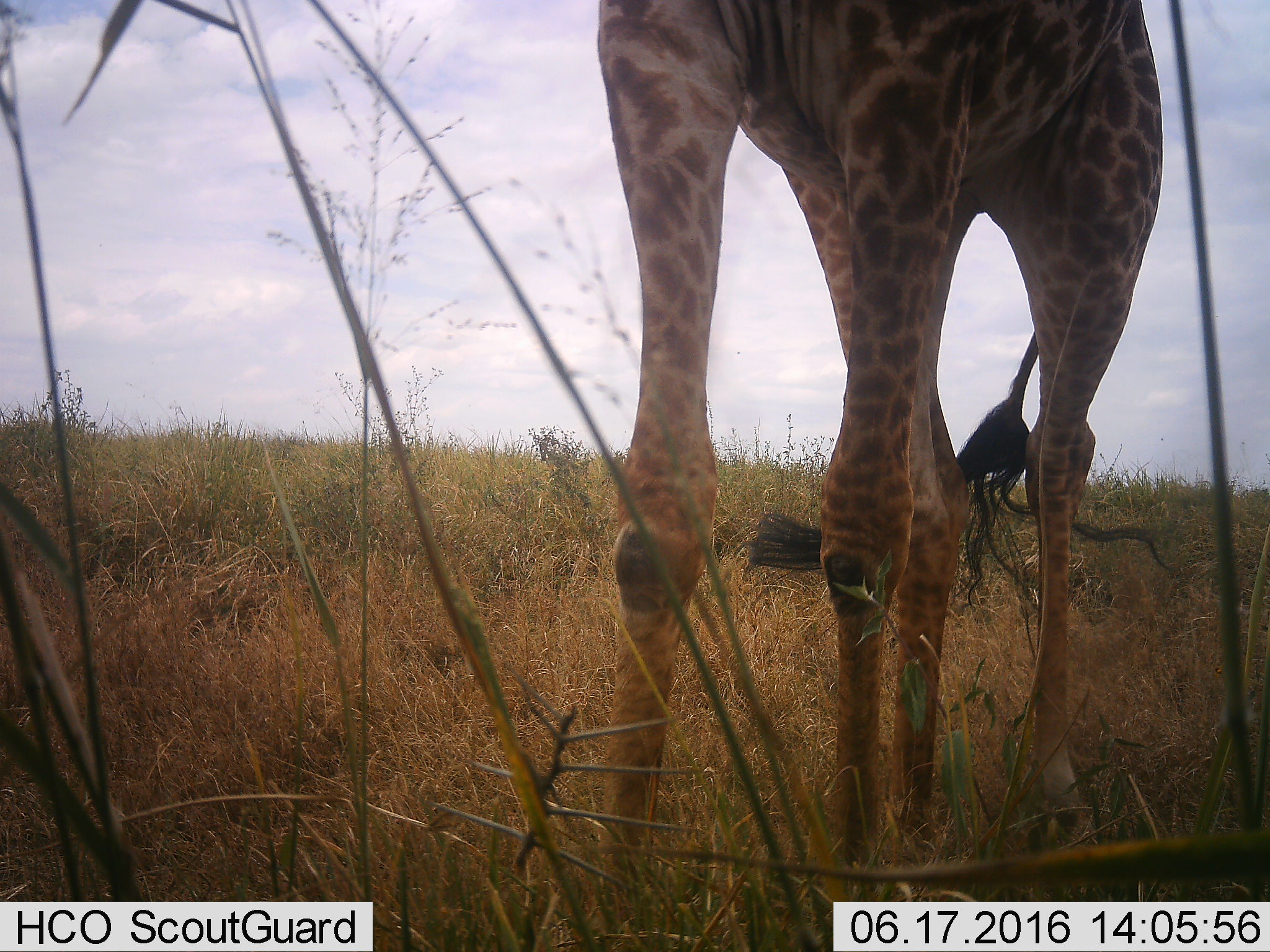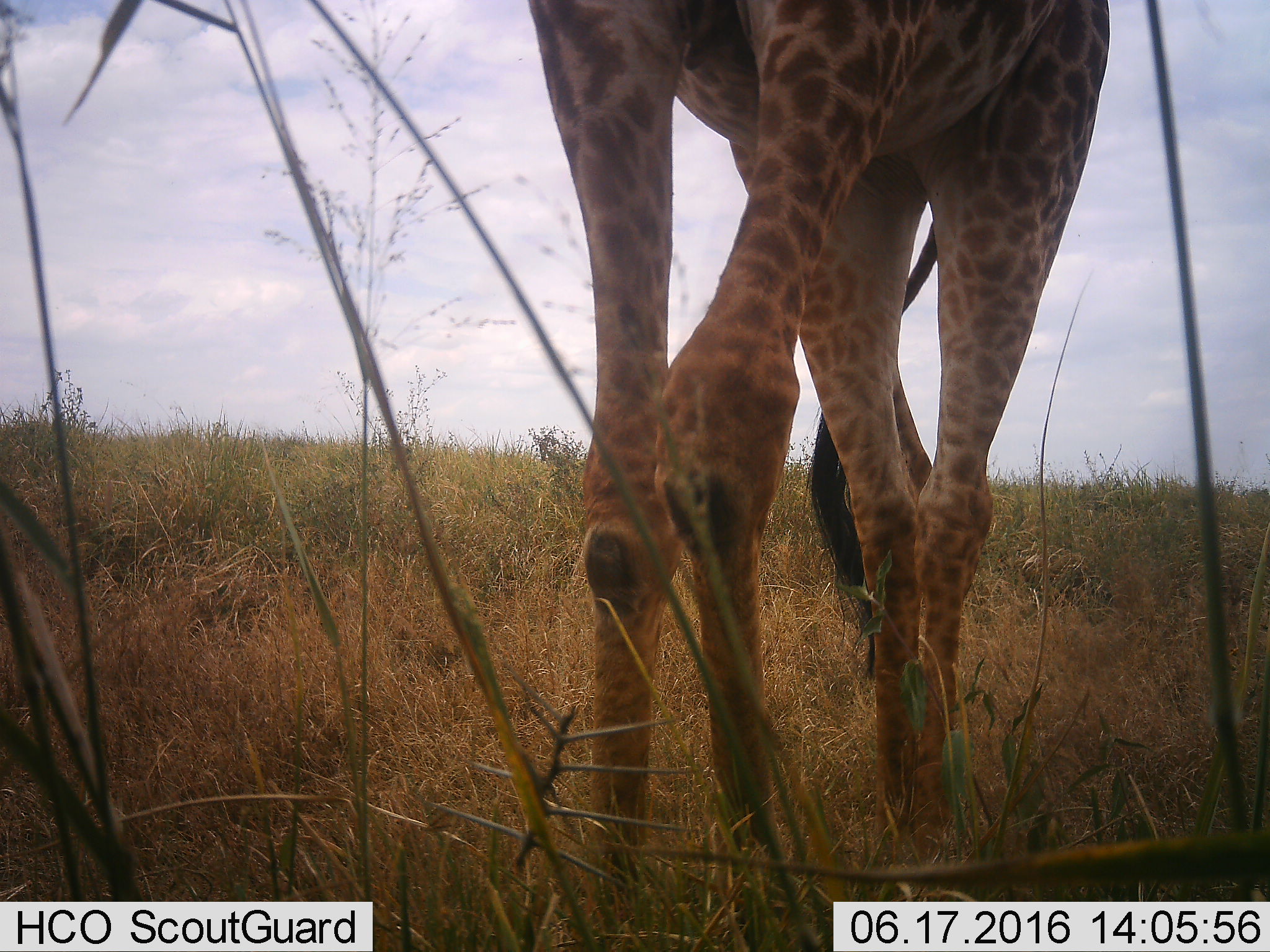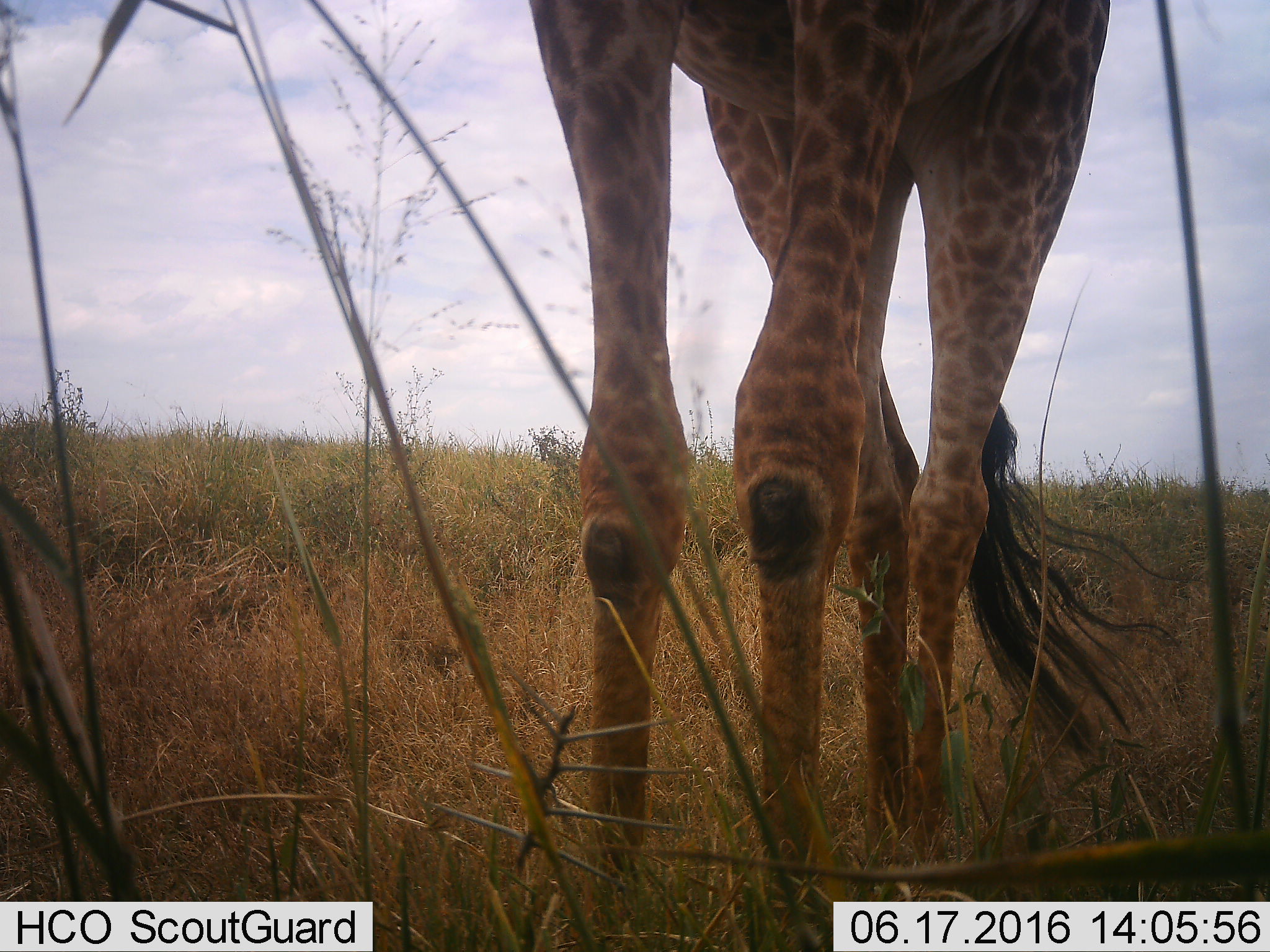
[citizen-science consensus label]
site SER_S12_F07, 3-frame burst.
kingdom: Animalia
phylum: Chordata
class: Mammalia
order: Artiodactyla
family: Giraffidae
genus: Giraffa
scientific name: Giraffa camelopardalis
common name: giraffe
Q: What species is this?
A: Giraffe (Giraffa camelopardalis).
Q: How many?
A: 1.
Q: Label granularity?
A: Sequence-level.